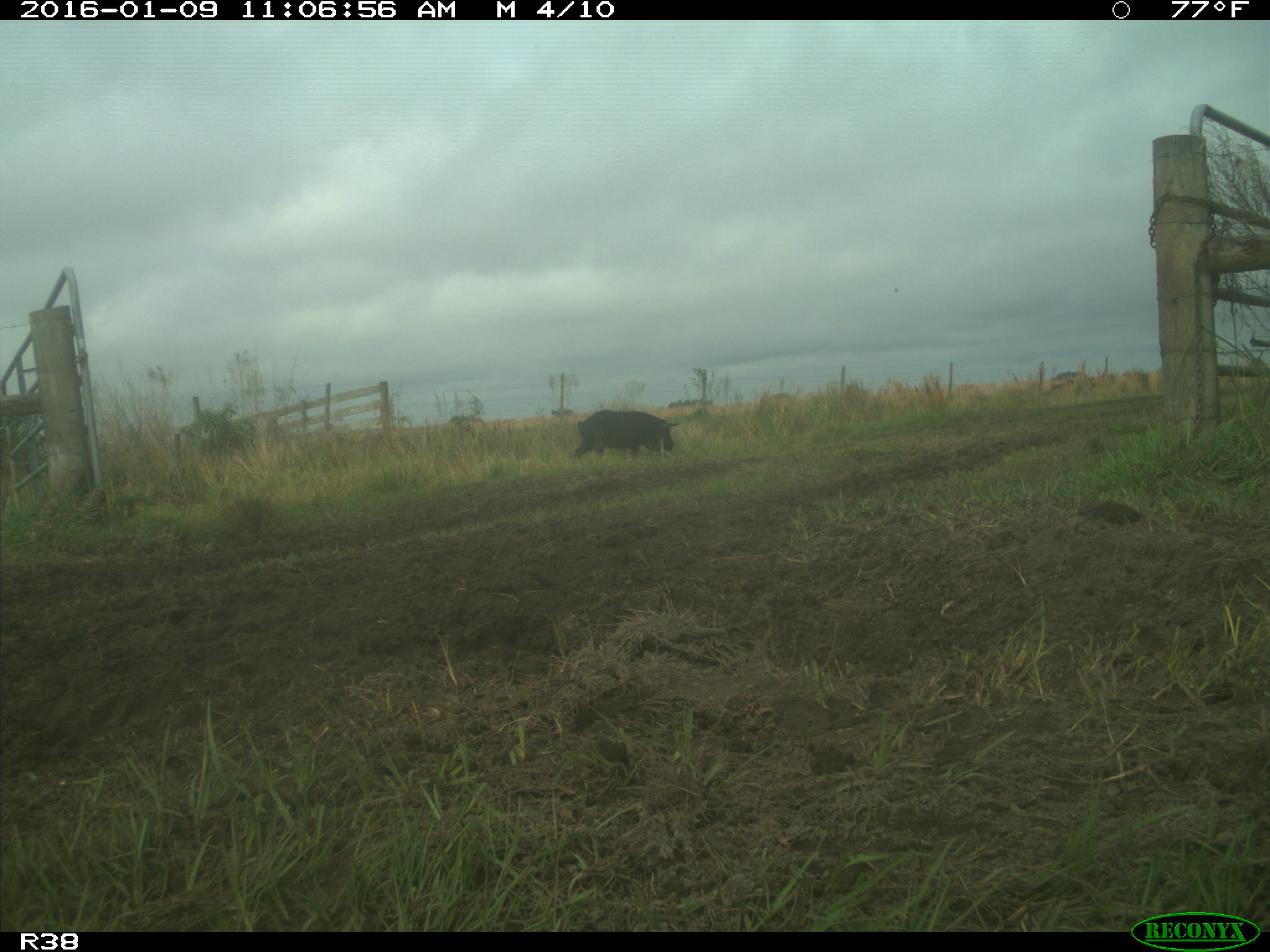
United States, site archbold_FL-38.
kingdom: Animalia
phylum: Chordata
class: Mammalia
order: Artiodactyla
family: Suidae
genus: Sus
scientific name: Sus scrofa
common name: wild boar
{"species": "Sus scrofa (wild boar)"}